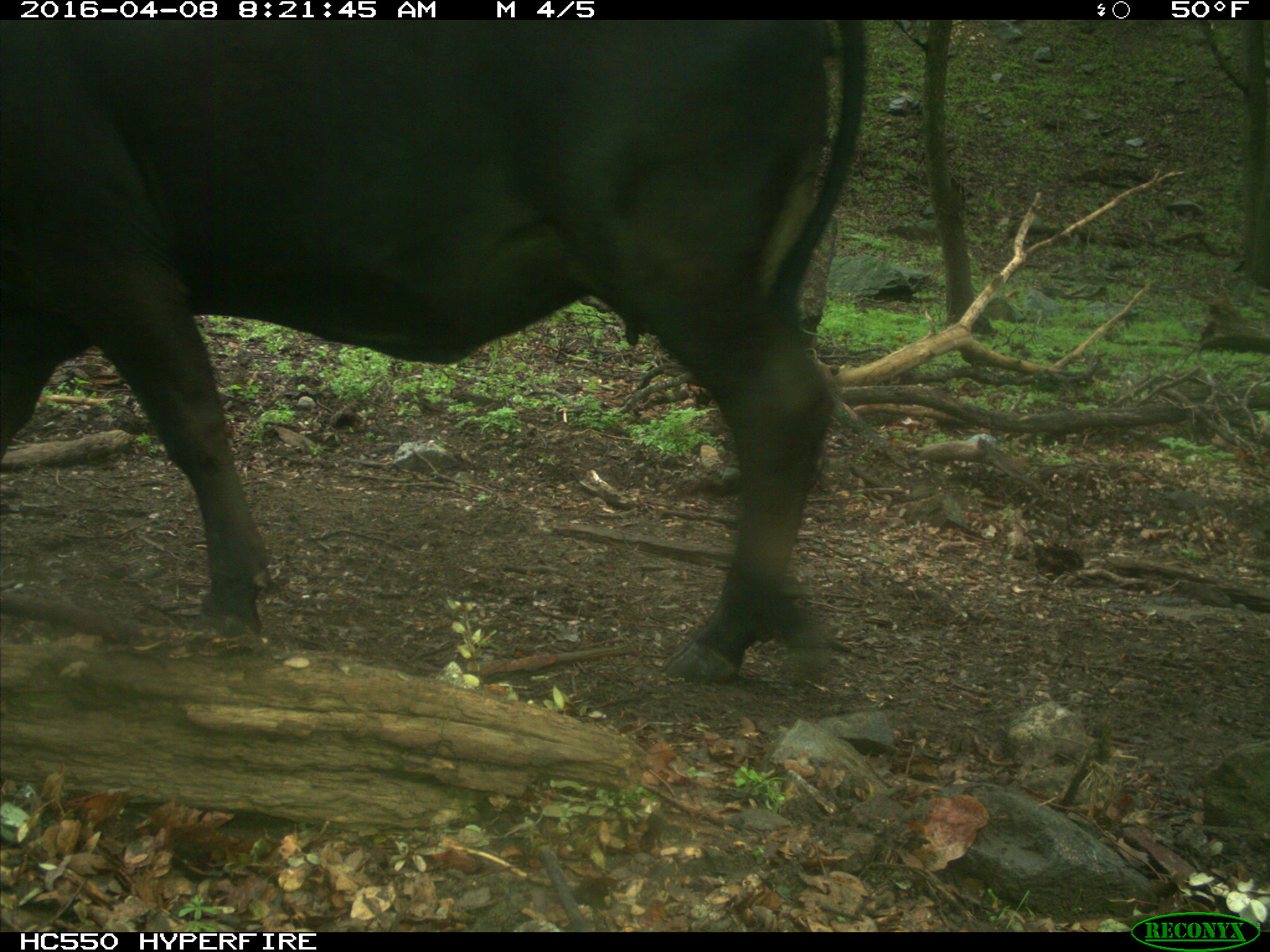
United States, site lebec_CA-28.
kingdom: Animalia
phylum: Chordata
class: Mammalia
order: Artiodactyla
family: Bovidae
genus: Bos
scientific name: Bos taurus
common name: domestic cow